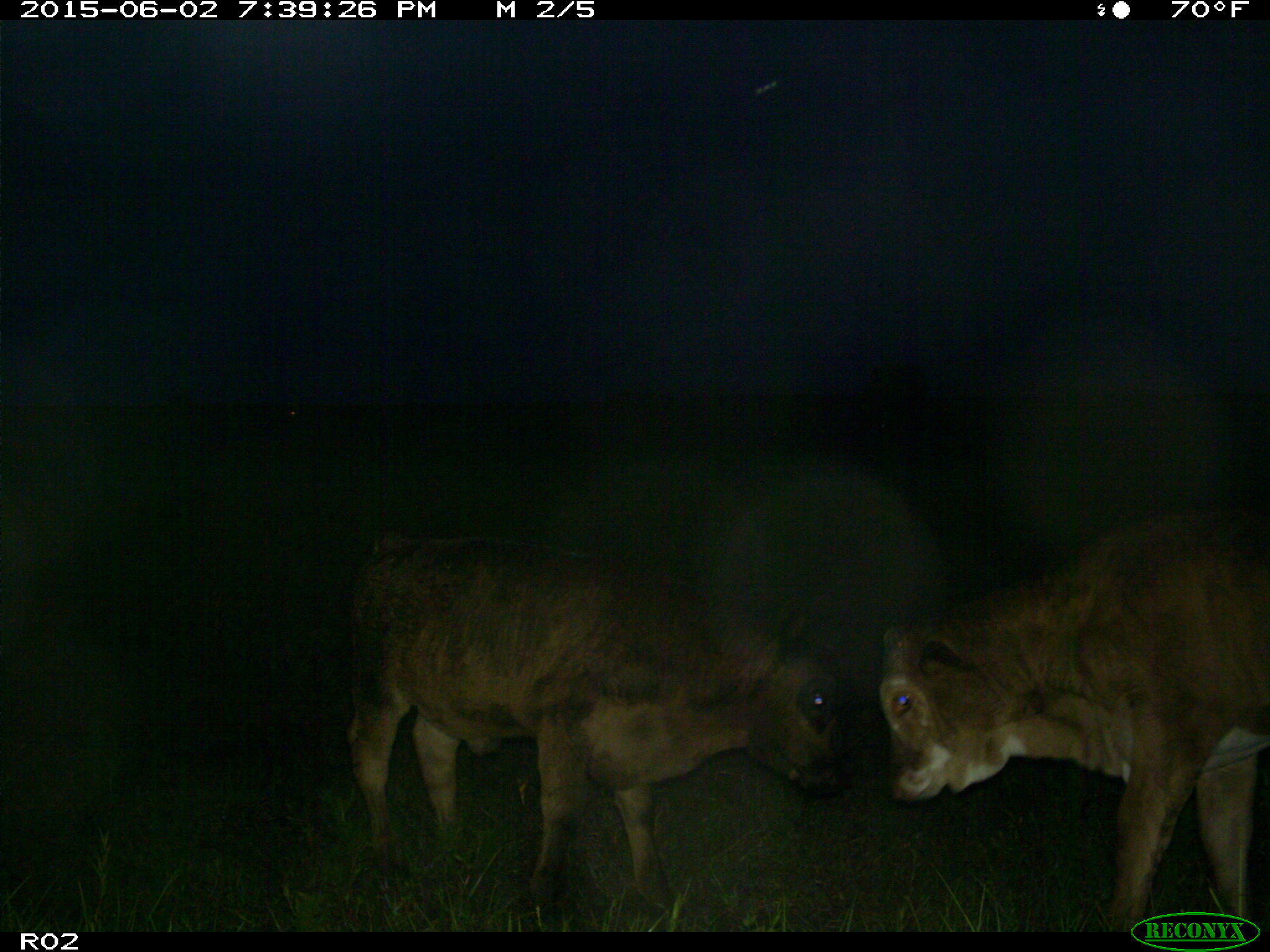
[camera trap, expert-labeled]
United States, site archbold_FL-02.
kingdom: Animalia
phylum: Chordata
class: Mammalia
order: Artiodactyla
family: Bovidae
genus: Bos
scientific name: Bos taurus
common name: domestic cow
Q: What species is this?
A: Bos taurus (domestic cow).